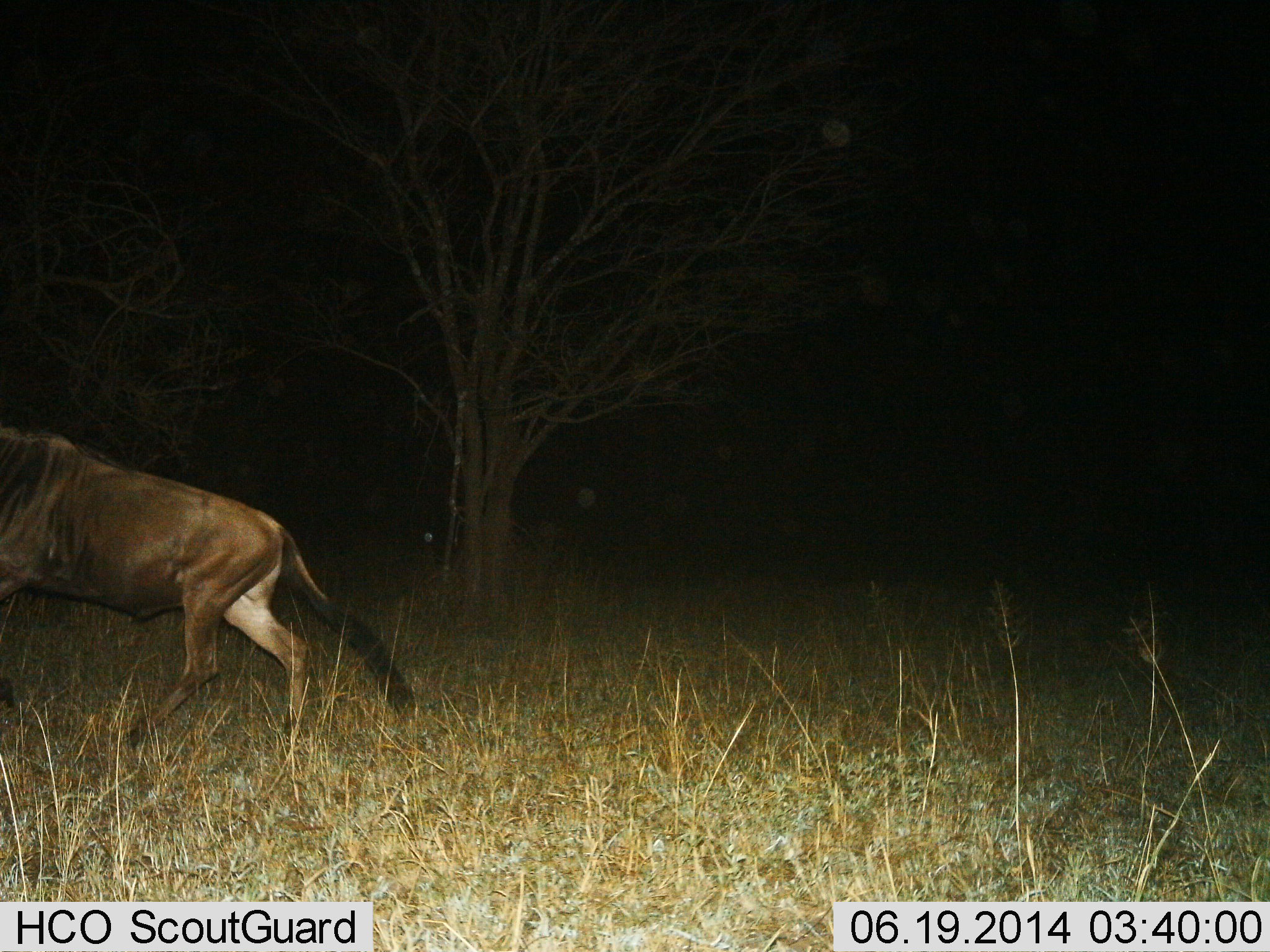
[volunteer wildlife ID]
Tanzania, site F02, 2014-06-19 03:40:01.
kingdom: Animalia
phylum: Chordata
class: Mammalia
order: Artiodactyla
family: Bovidae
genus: Connochaetes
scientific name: Connochaetes taurinus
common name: blue wildebeest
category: wildebeest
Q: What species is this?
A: Wildebeest (blue wildebeest) (Connochaetes taurinus).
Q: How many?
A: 1.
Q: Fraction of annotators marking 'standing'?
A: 0%.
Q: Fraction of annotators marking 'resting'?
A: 0%.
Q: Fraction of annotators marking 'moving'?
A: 100%.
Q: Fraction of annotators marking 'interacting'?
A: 0%.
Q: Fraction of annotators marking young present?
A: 0%.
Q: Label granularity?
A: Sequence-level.